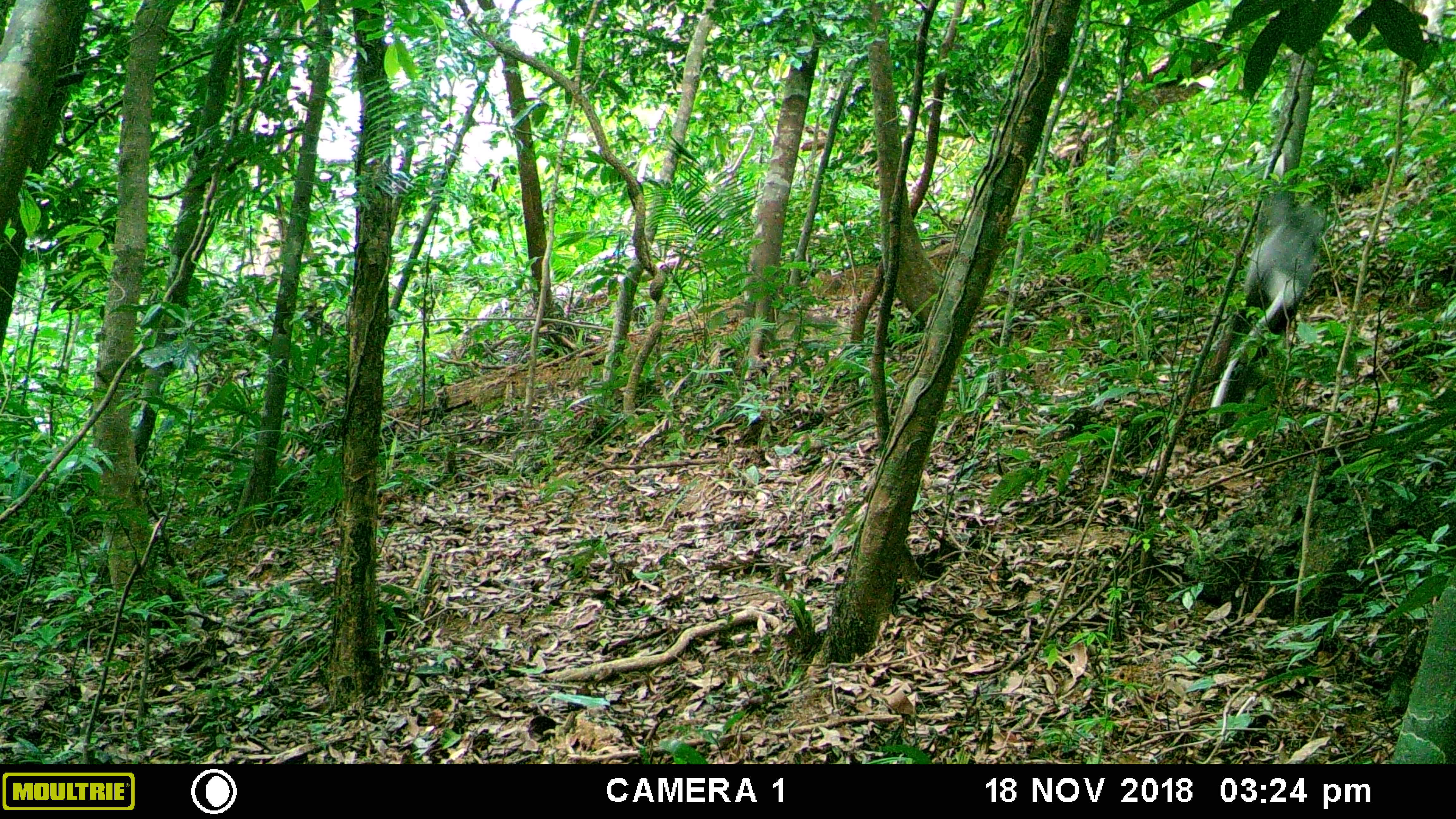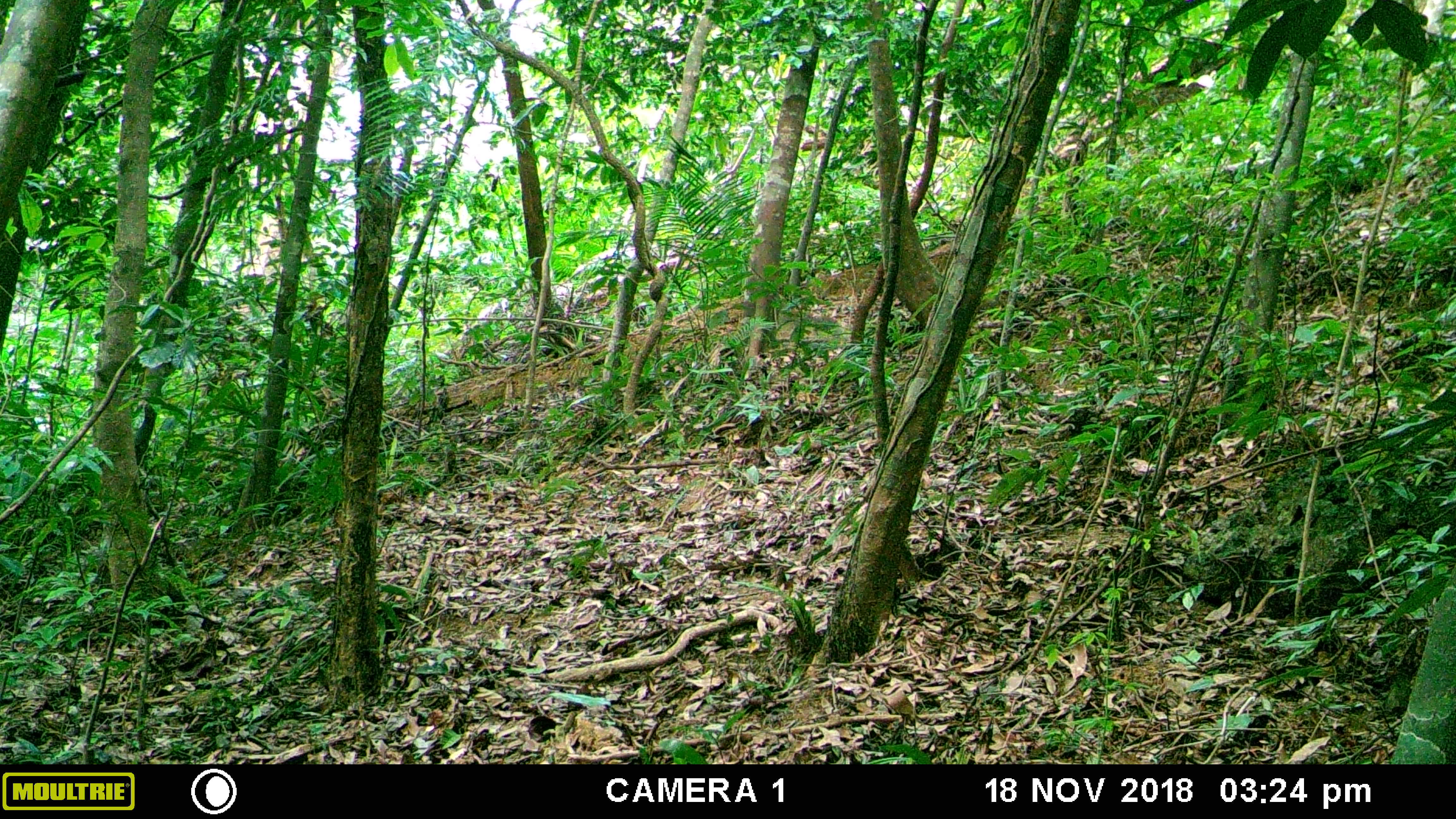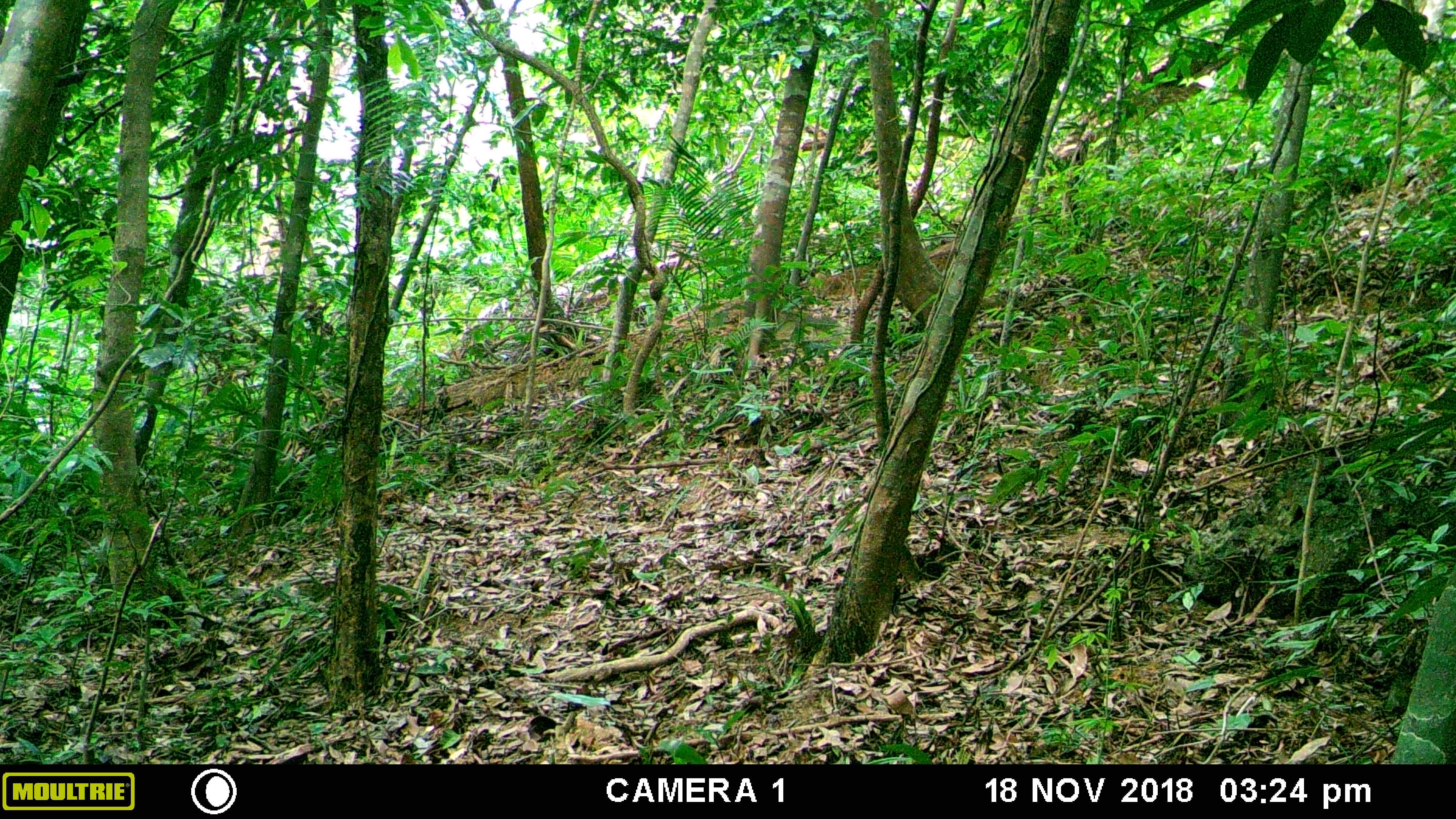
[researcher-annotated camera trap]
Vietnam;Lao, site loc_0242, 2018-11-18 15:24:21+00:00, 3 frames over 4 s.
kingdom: Animalia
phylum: Chordata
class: Mammalia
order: Primates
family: Cercopithecidae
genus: Pygathrix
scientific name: Pygathrix nemaeus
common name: red-shanked douc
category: red shanked douc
Red shanked douc (red-shanked douc) (Pygathrix nemaeus). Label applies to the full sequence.